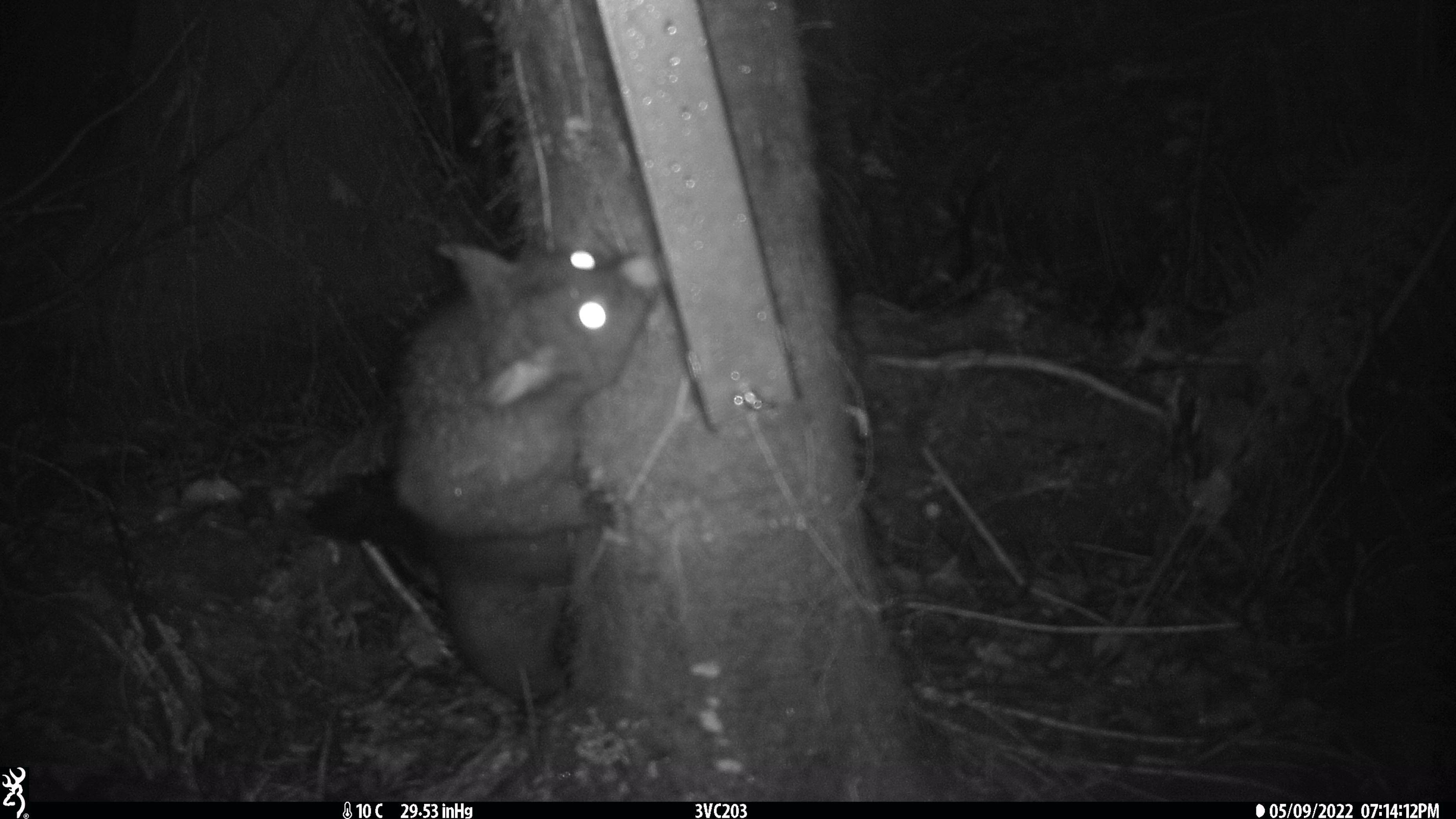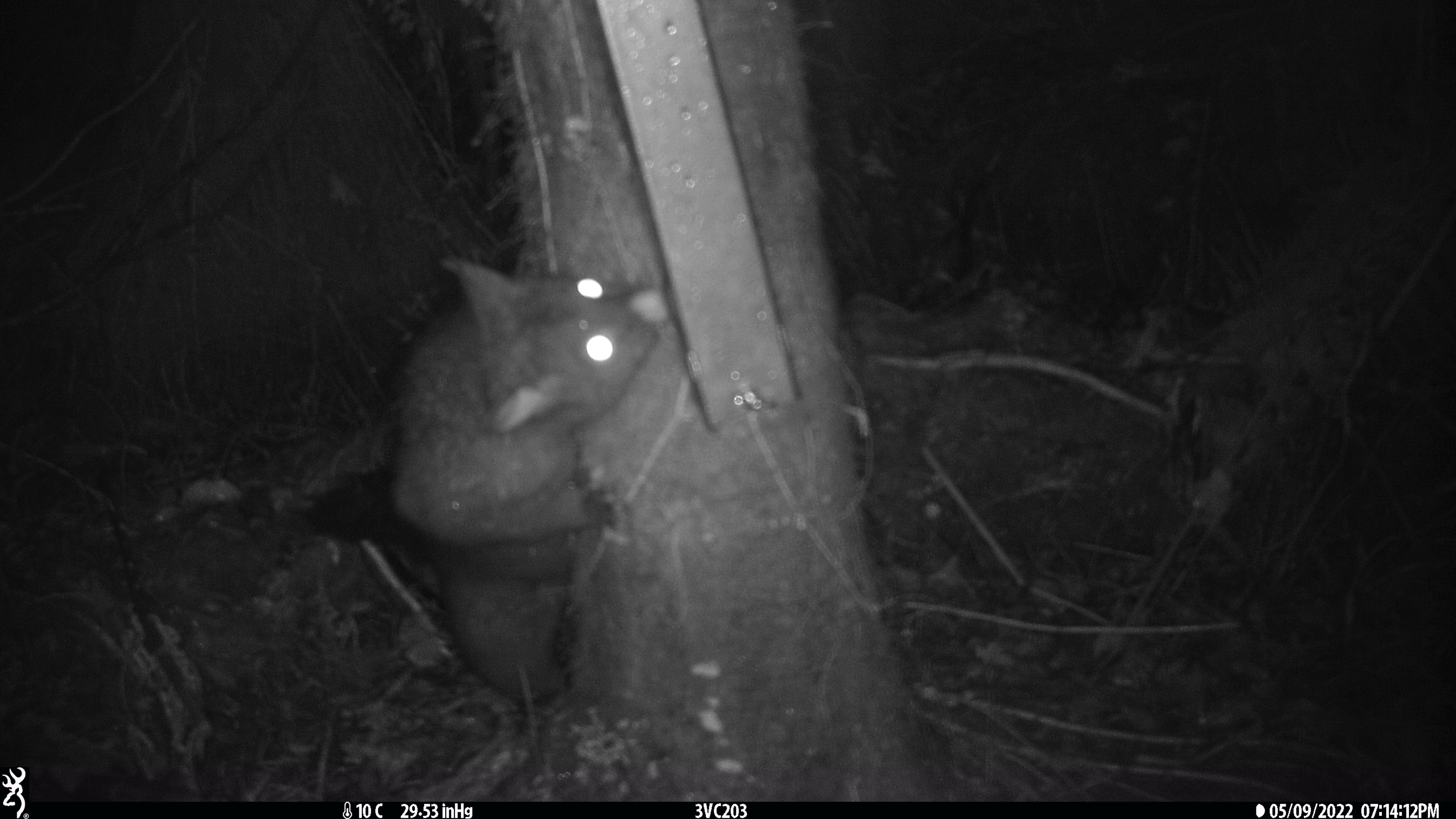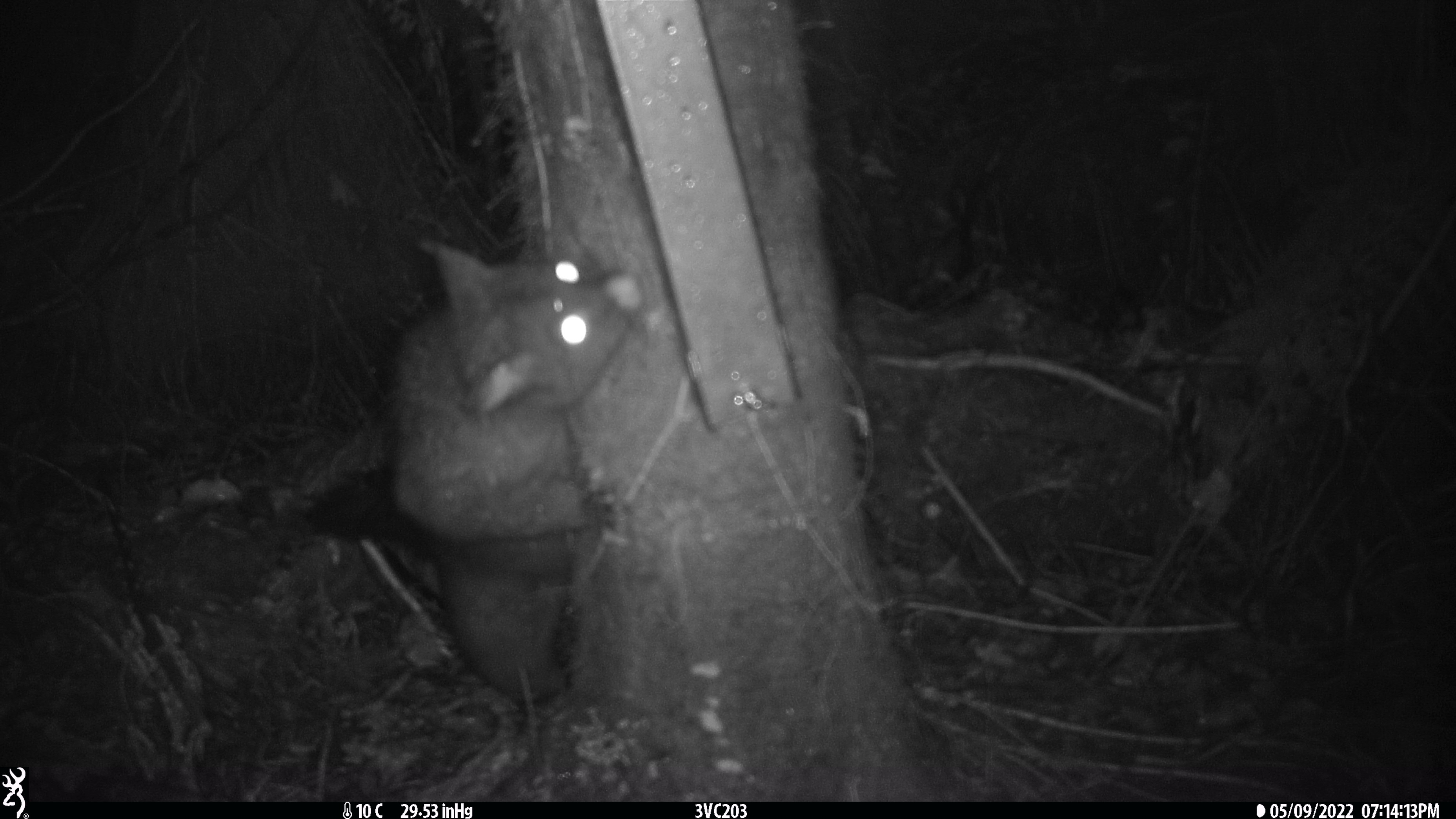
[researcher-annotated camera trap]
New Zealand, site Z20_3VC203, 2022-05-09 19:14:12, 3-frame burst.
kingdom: Animalia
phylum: Chordata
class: Mammalia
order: Diprotodontia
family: Phalangeridae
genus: Trichosurus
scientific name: Trichosurus vulpecula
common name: common brushtail possum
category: possum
Possum (common brushtail possum) (Trichosurus vulpecula).